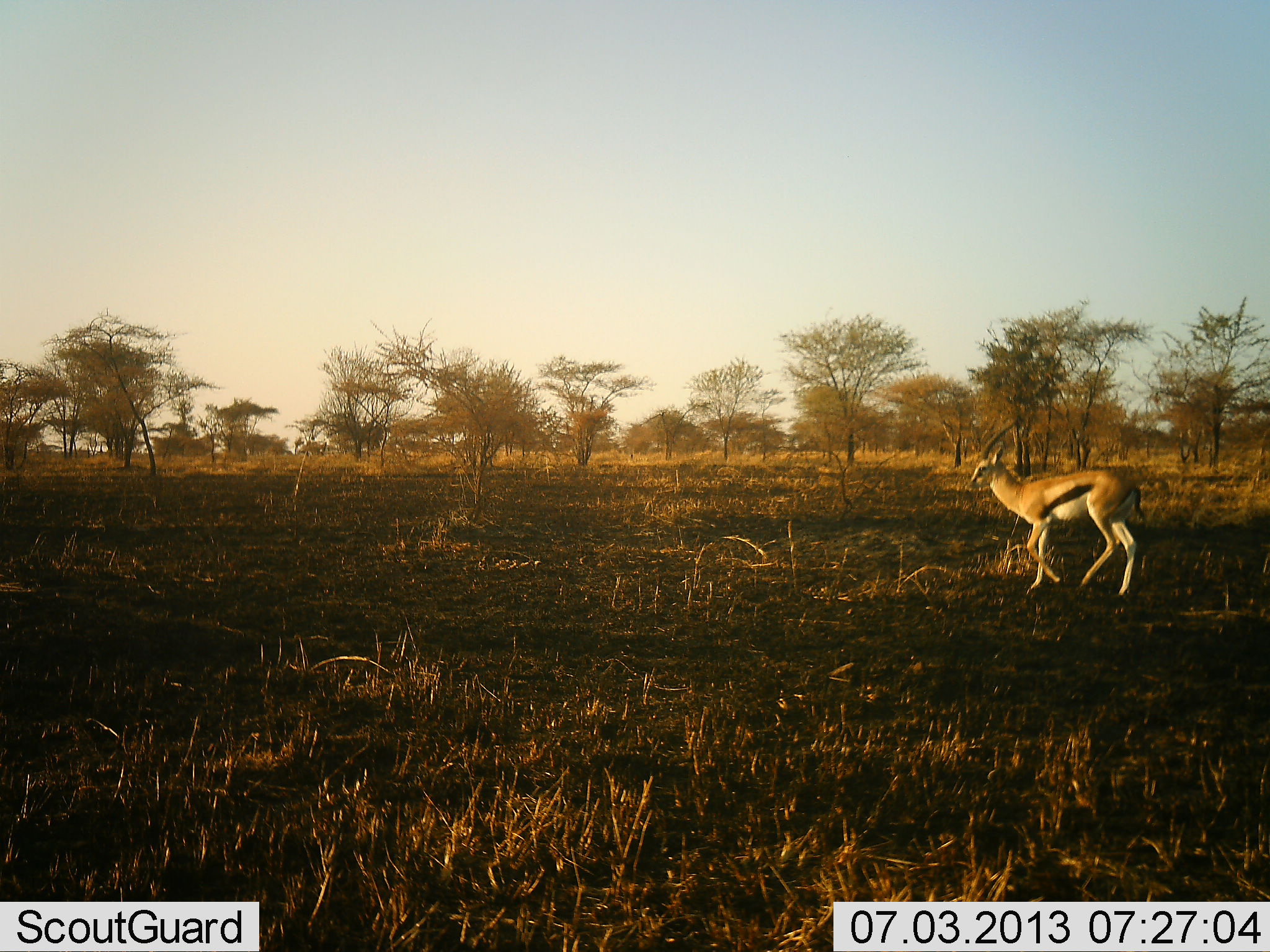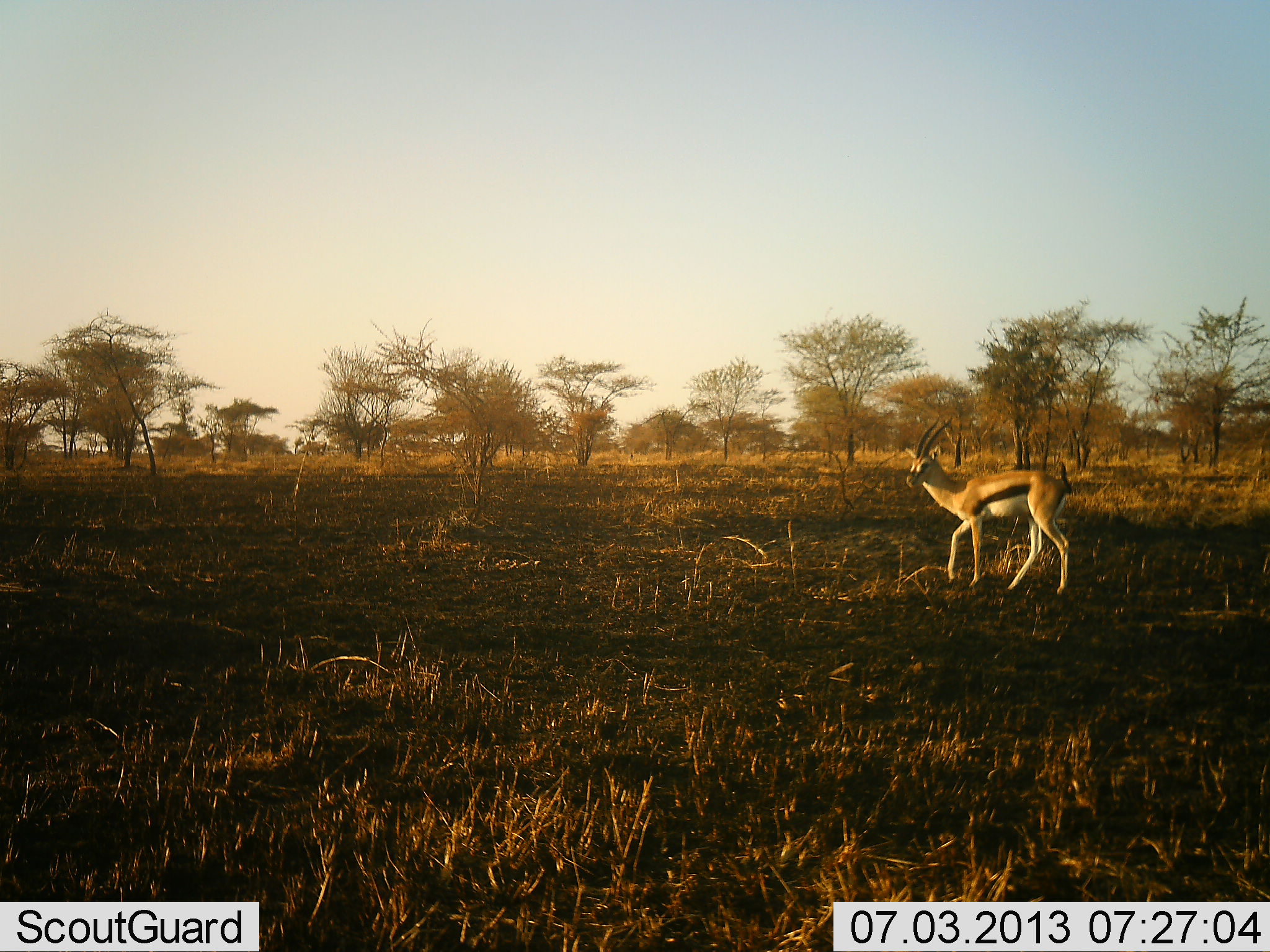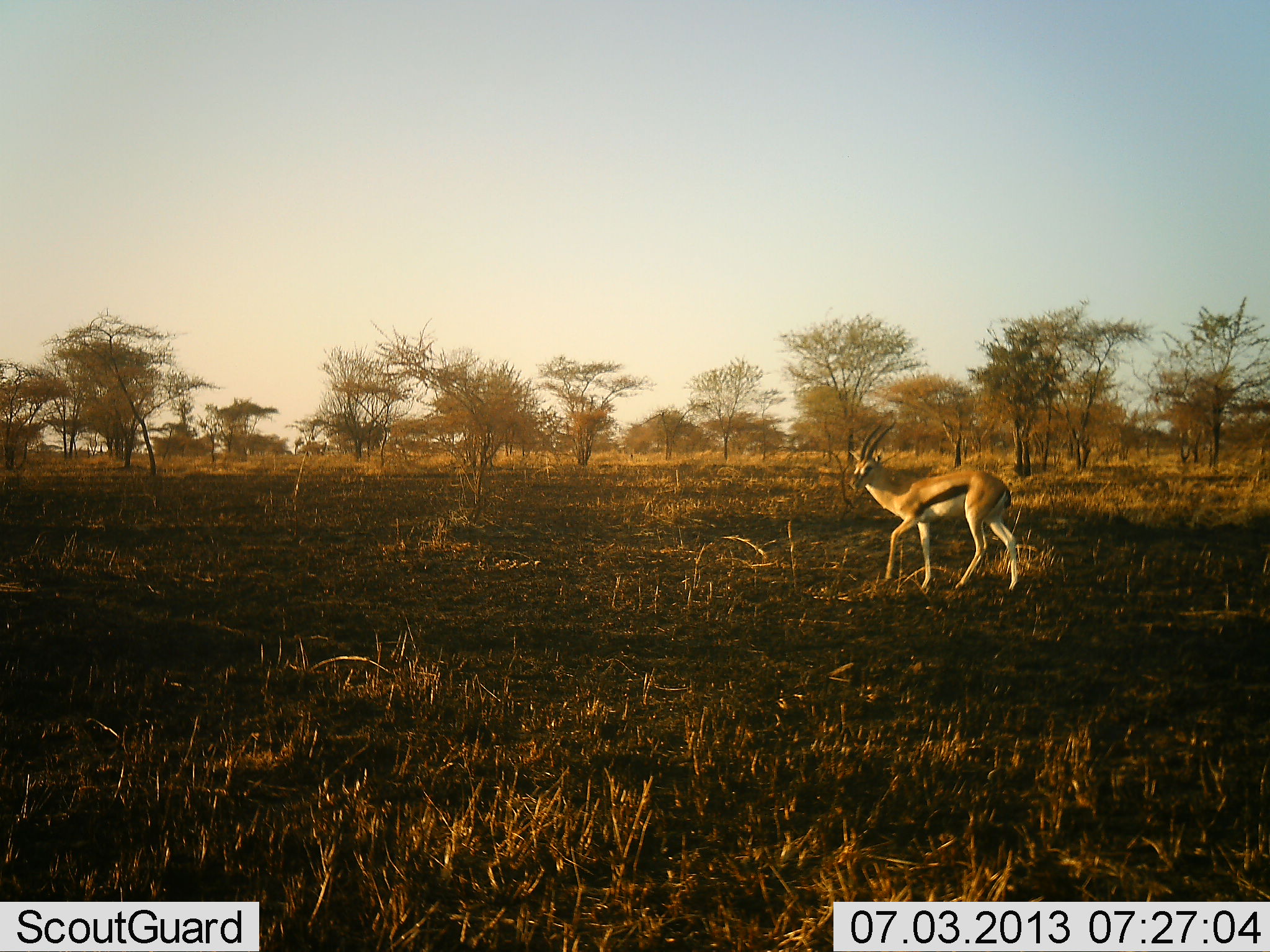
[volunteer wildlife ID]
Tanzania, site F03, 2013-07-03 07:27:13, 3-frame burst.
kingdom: Animalia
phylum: Chordata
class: Mammalia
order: Artiodactyla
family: Bovidae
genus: Eudorcas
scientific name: Eudorcas thomsonii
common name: thomson's gazelle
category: gazellethomsons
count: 1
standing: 25%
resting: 0%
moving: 75%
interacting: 0%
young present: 0%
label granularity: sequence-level